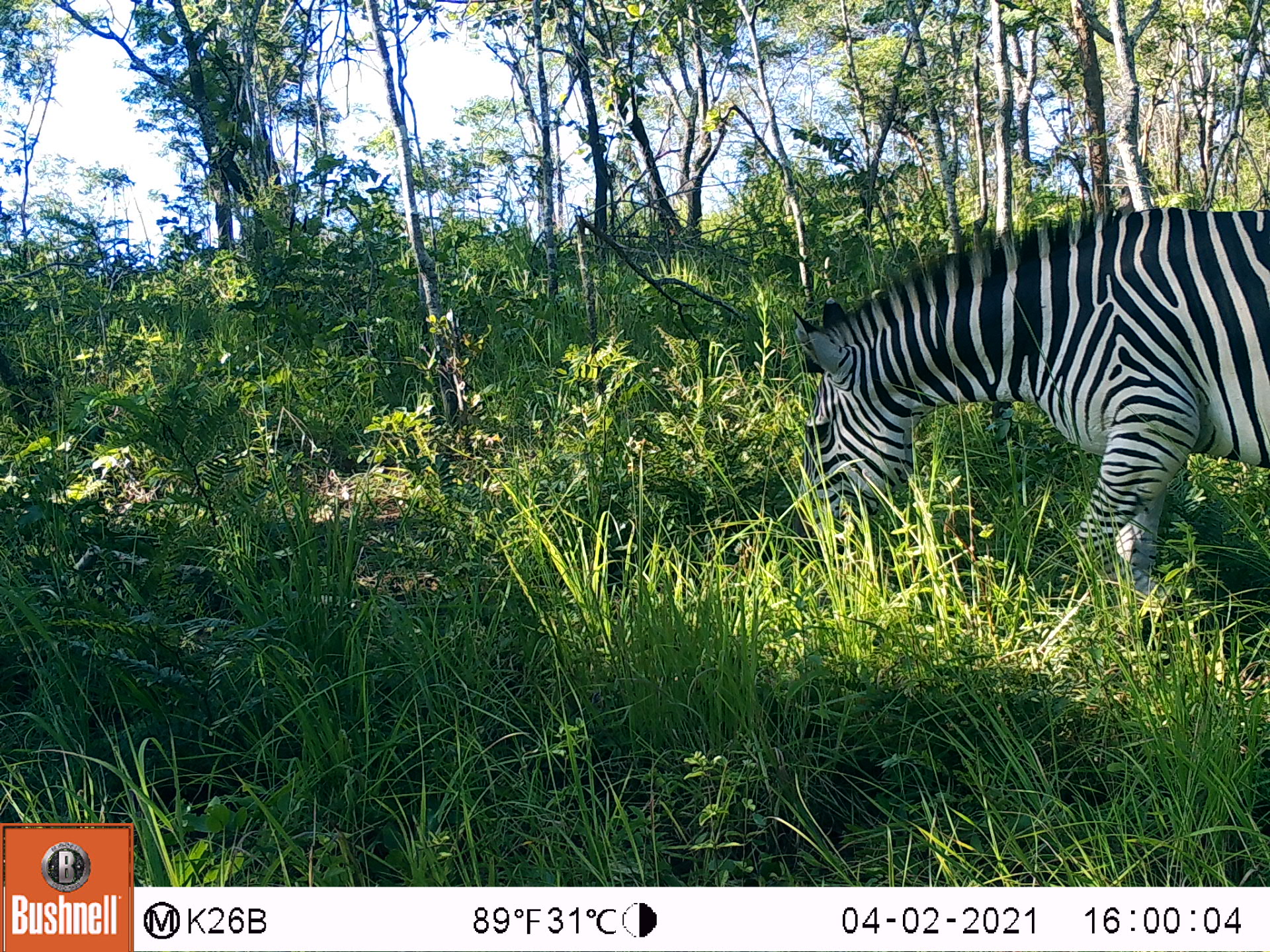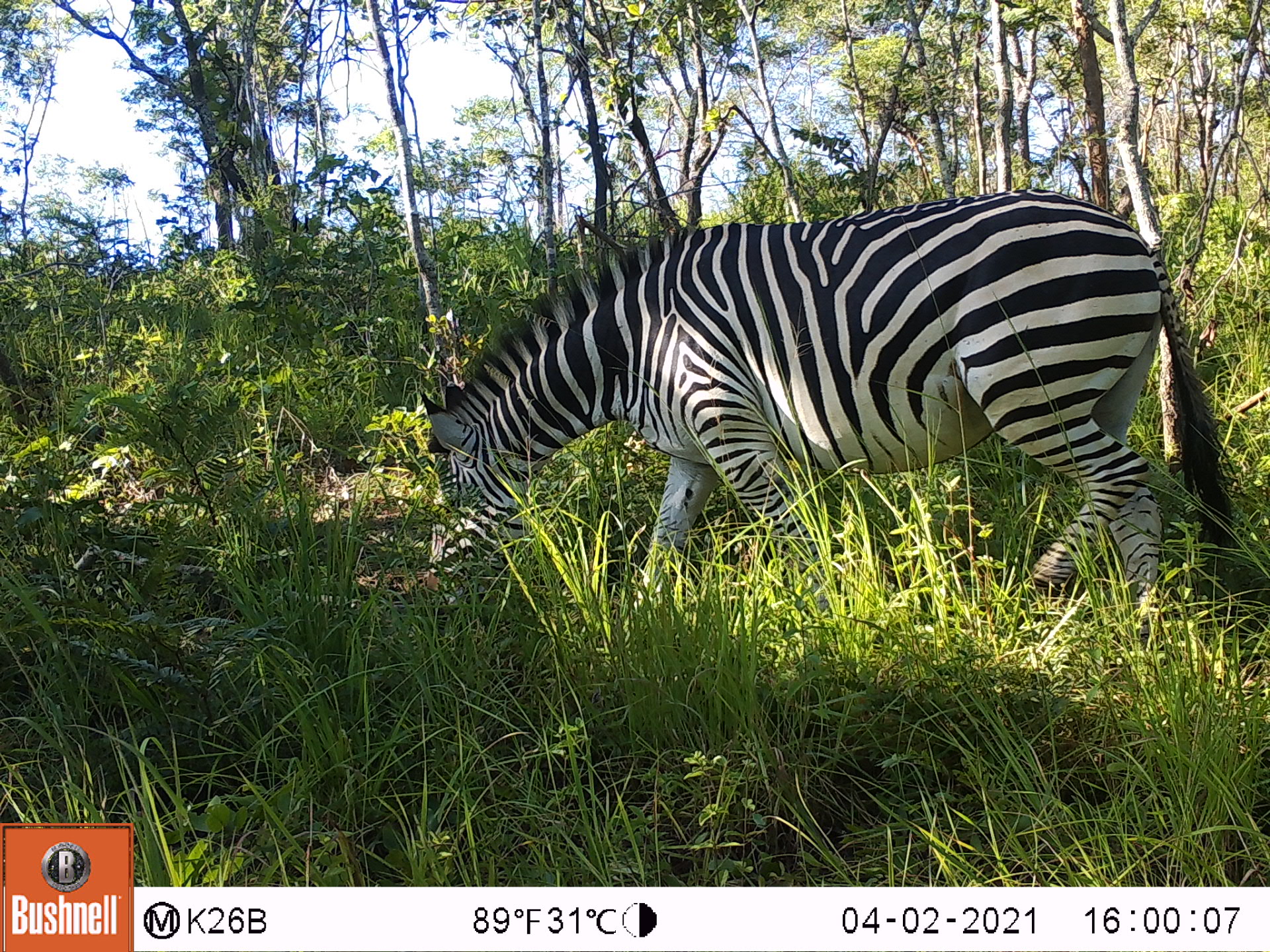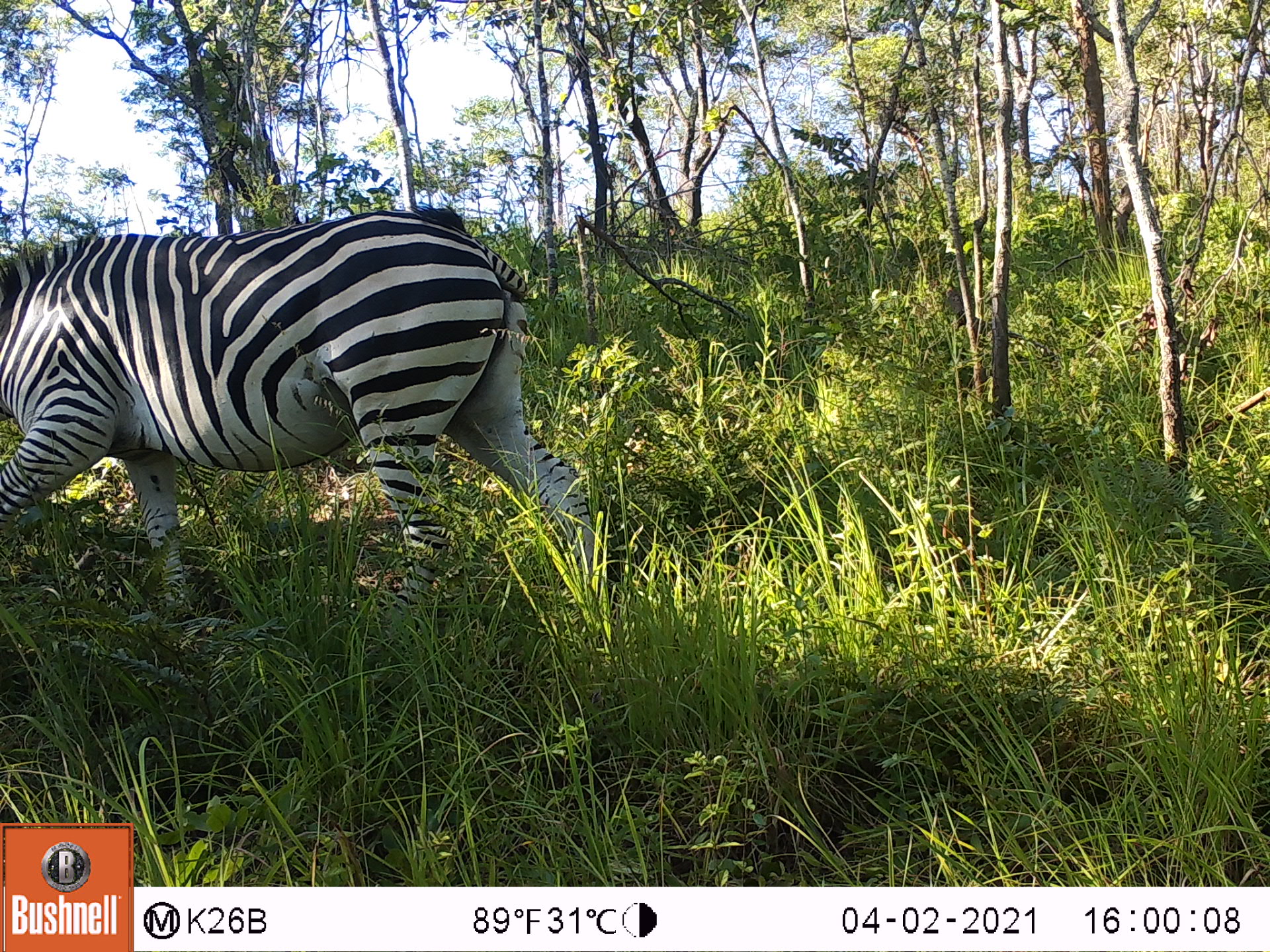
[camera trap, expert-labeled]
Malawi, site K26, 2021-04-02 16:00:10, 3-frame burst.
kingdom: Animalia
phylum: Chordata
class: Mammalia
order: Perissodactyla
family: Equidae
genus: Equus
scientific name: Equus quagga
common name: plains zebra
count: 1